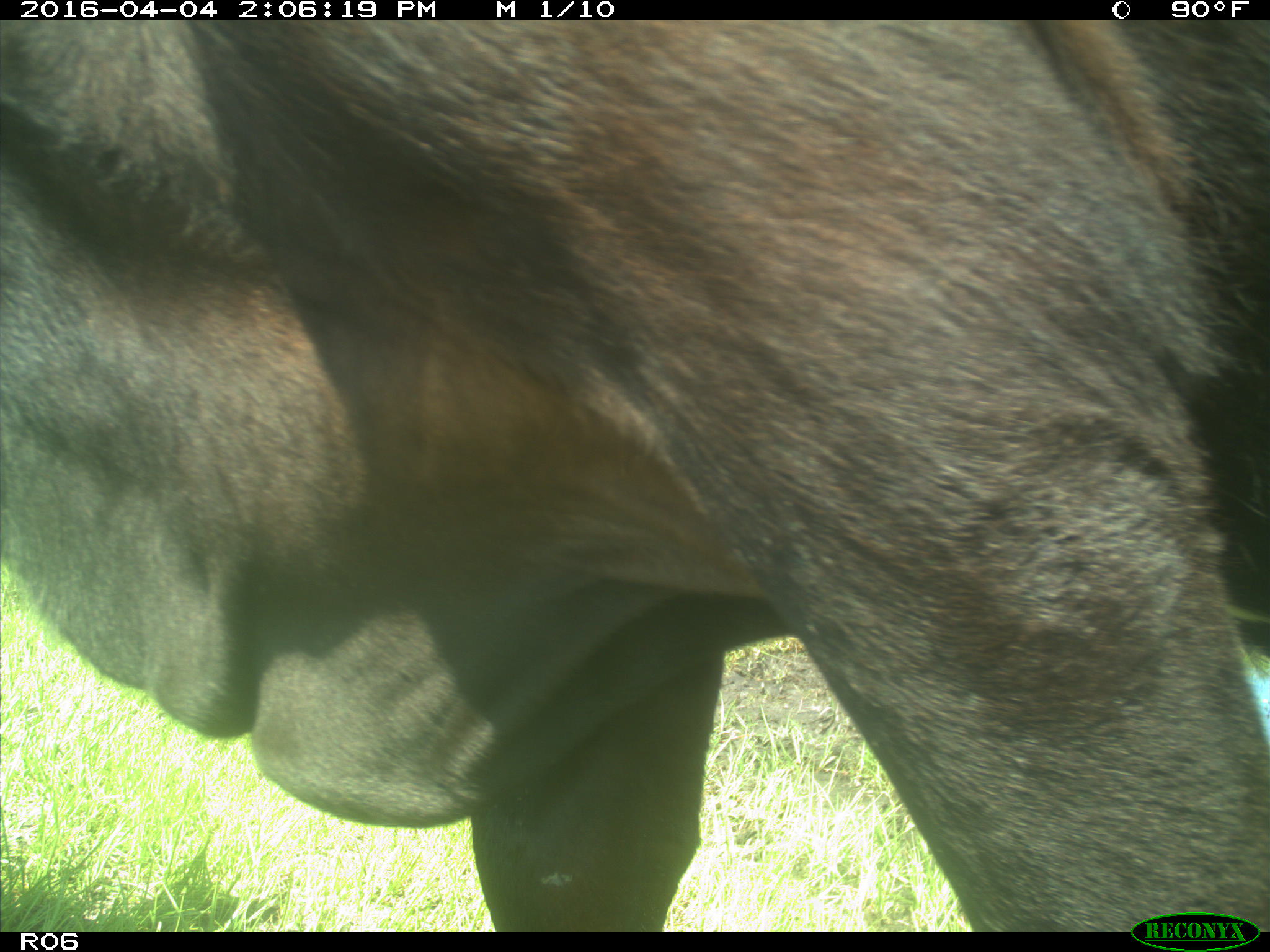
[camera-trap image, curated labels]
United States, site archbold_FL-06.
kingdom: Animalia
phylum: Chordata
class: Mammalia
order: Artiodactyla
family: Bovidae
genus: Bos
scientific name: Bos taurus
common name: domestic cow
Bos taurus (domestic cow).